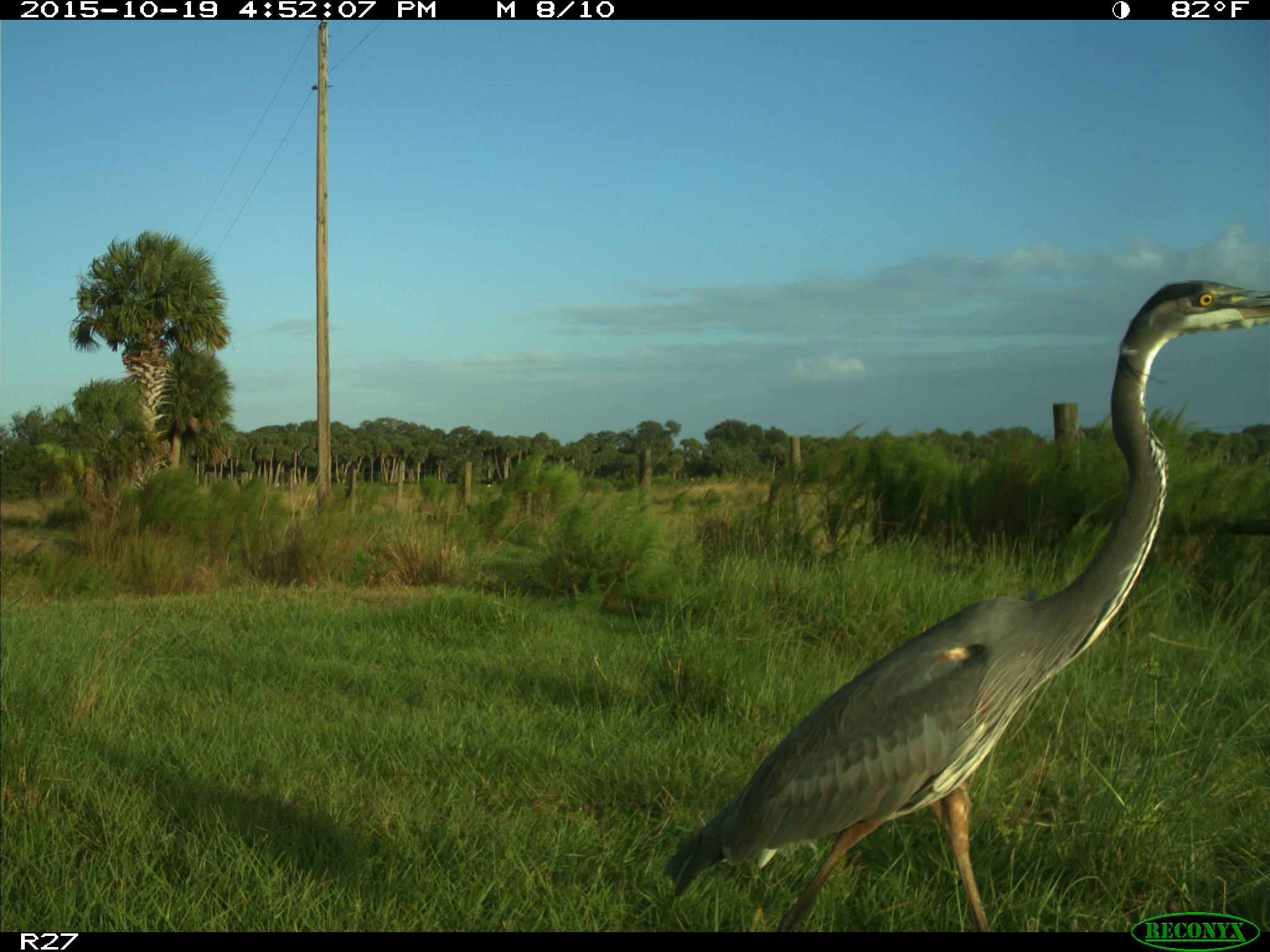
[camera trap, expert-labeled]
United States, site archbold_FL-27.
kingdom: Animalia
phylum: Chordata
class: Aves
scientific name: Aves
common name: birds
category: unidentified bird